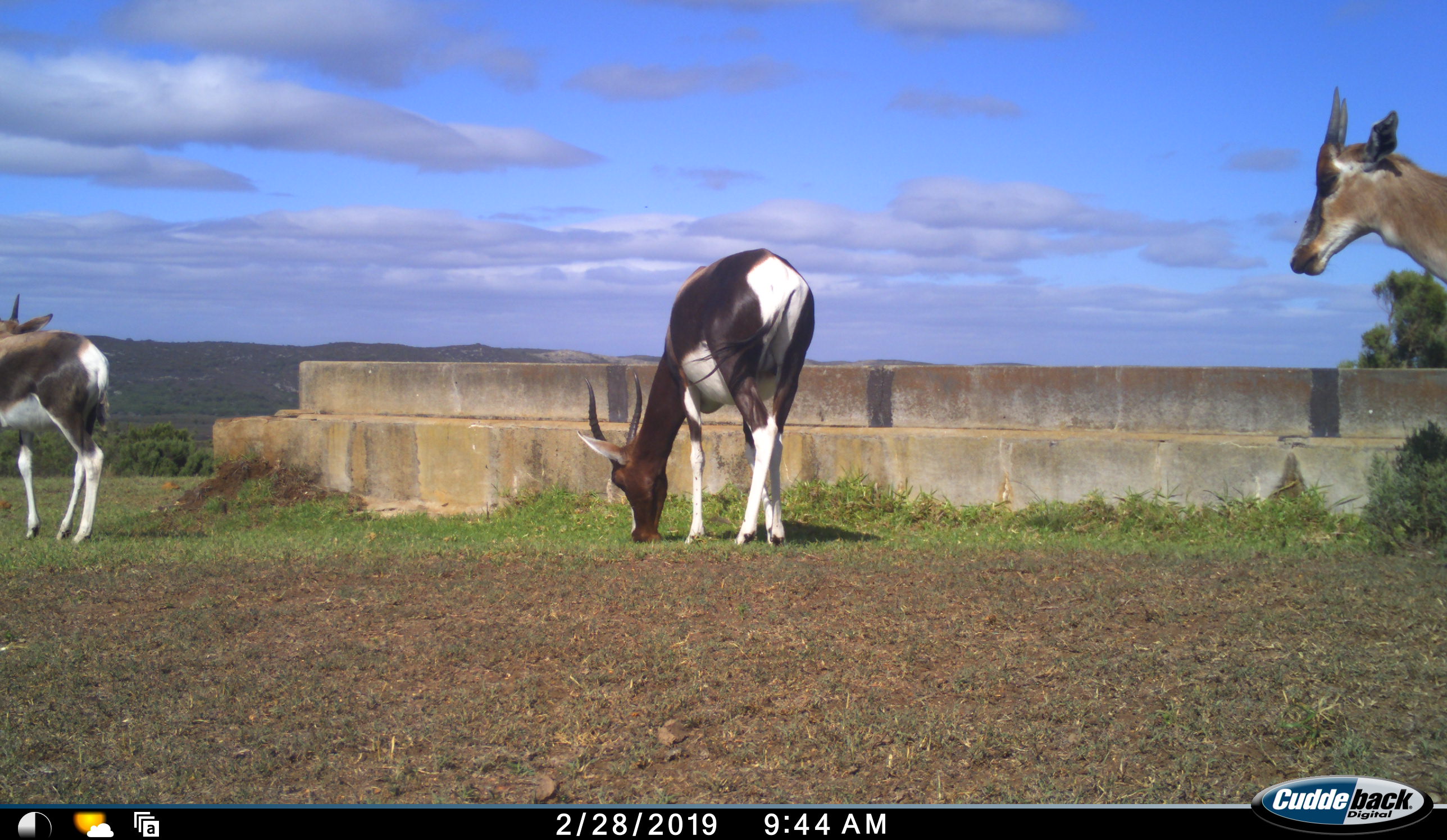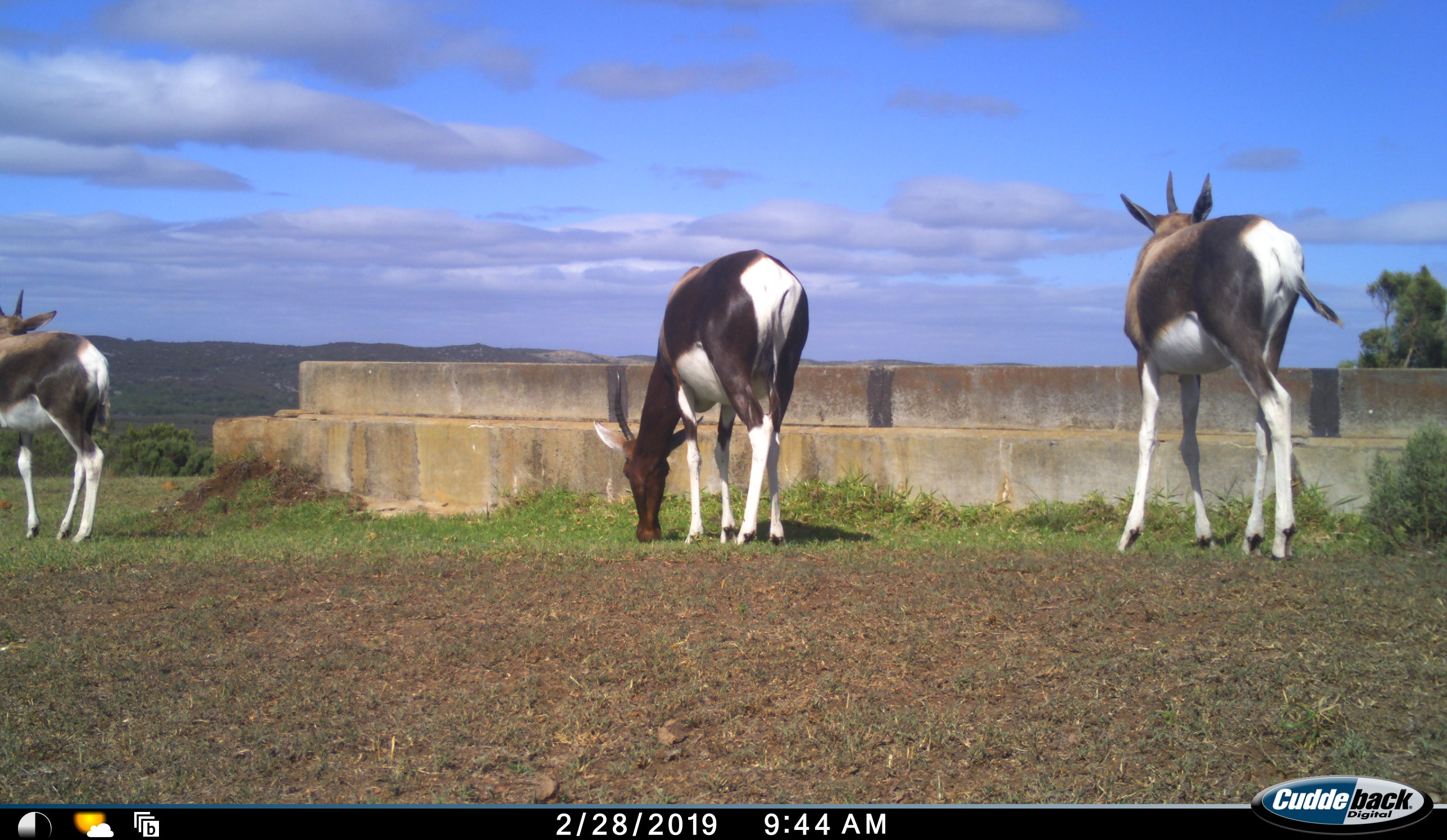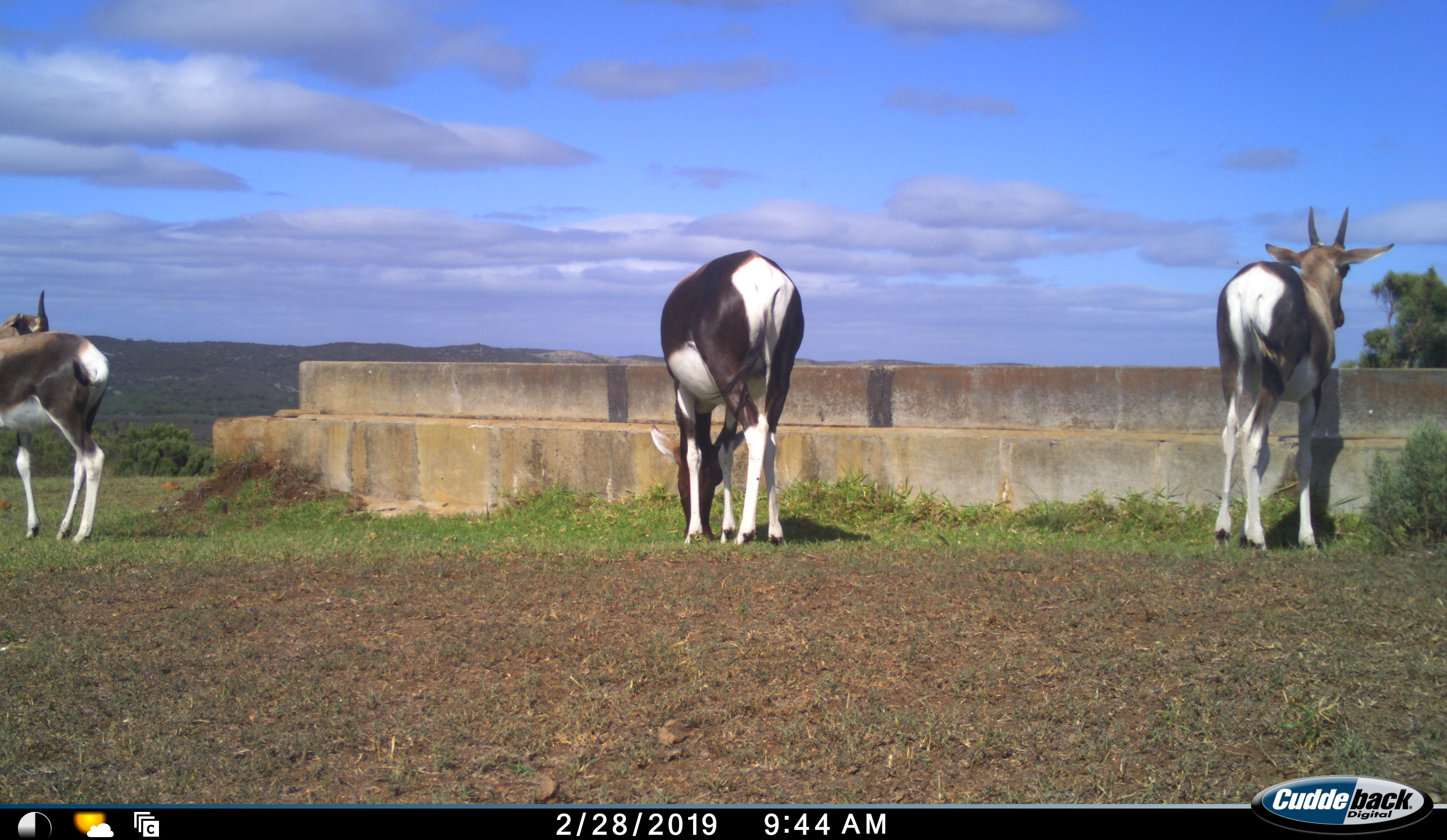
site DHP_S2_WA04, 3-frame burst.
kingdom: Animalia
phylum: Chordata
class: Mammalia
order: Artiodactyla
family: Bovidae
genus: Damaliscus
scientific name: Damaliscus pygargus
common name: bontebok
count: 3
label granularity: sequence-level